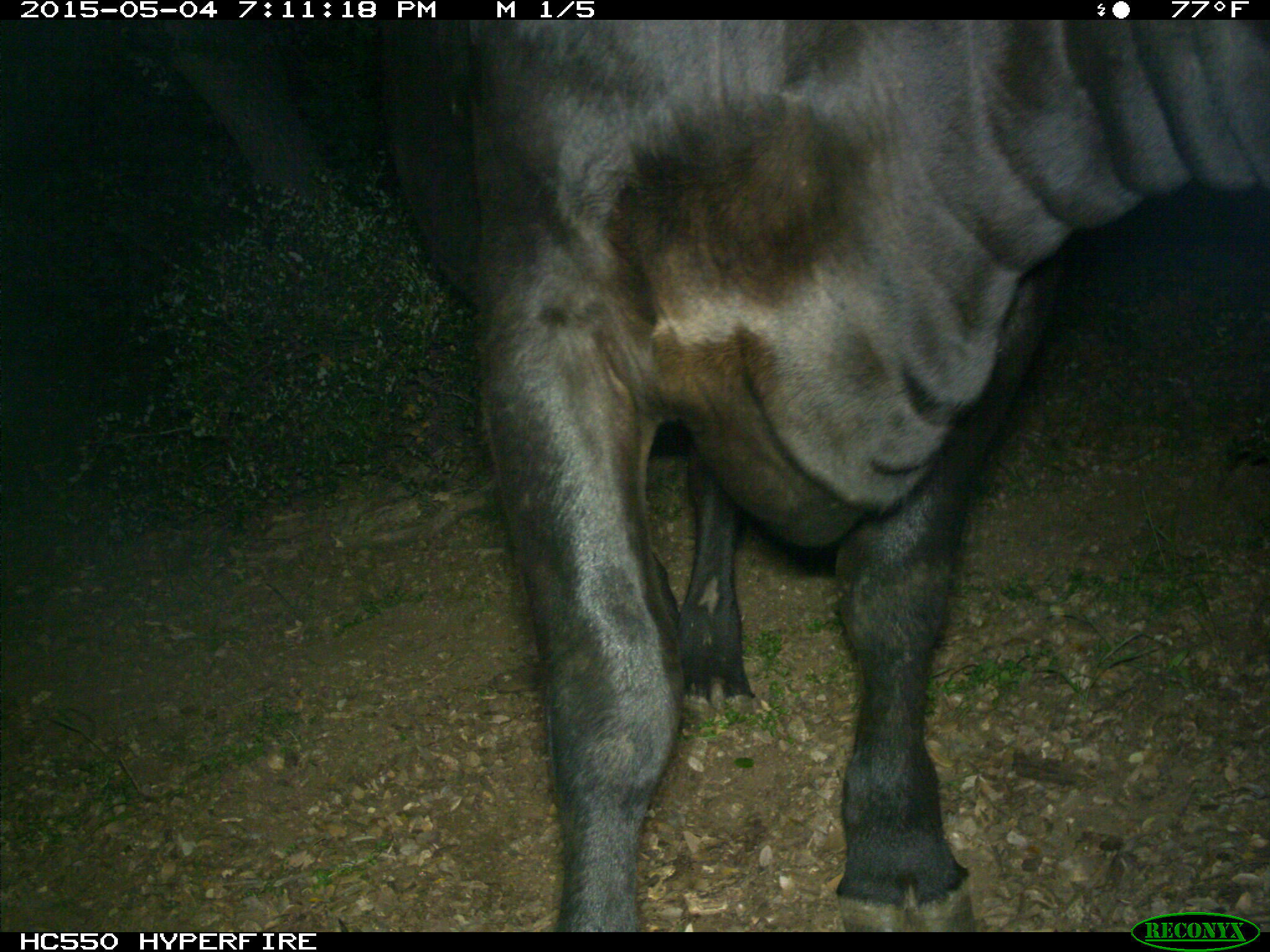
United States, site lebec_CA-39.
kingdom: Animalia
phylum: Chordata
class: Mammalia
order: Artiodactyla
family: Bovidae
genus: Bos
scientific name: Bos taurus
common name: domestic cow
Bos taurus (domestic cow).